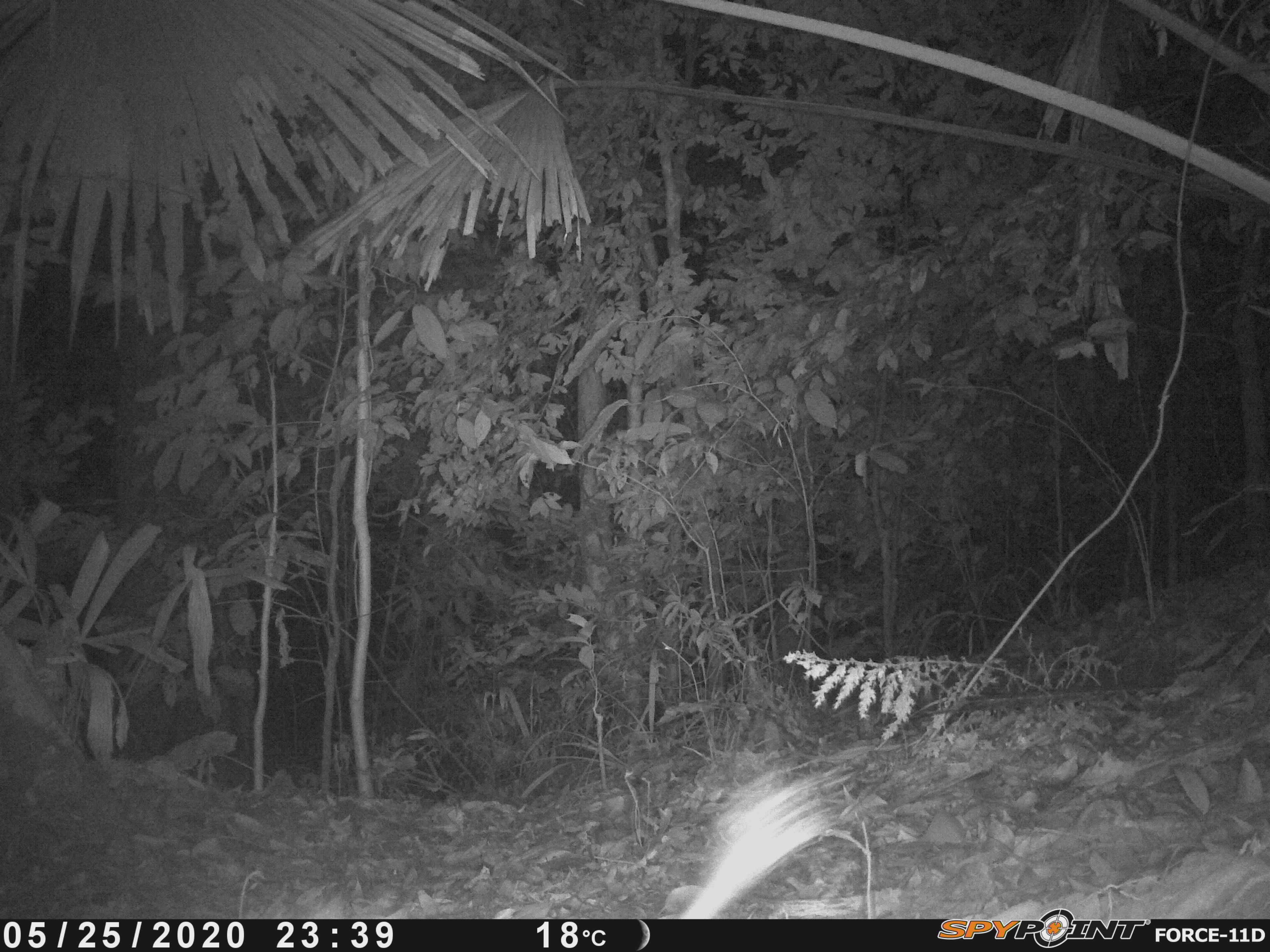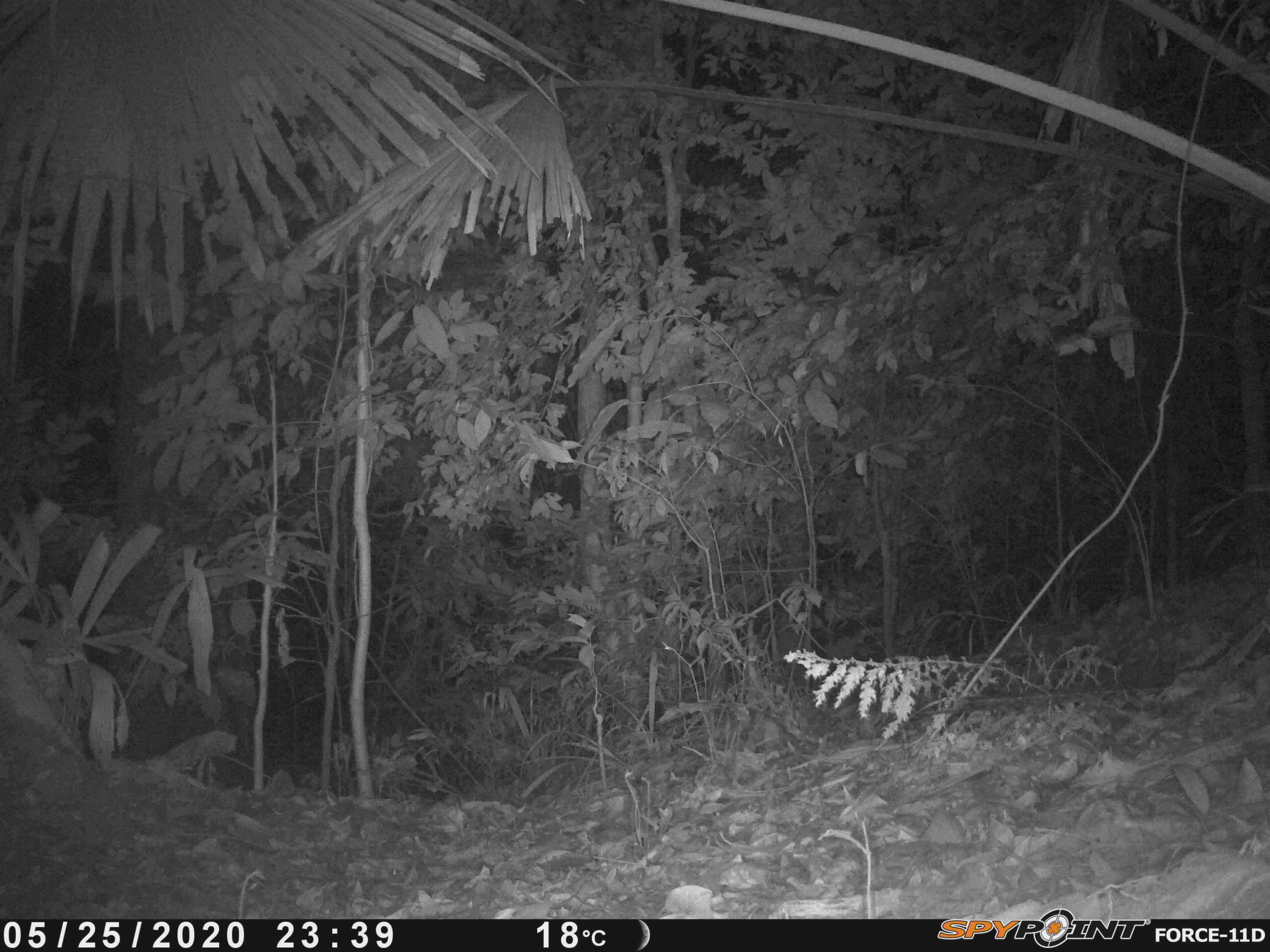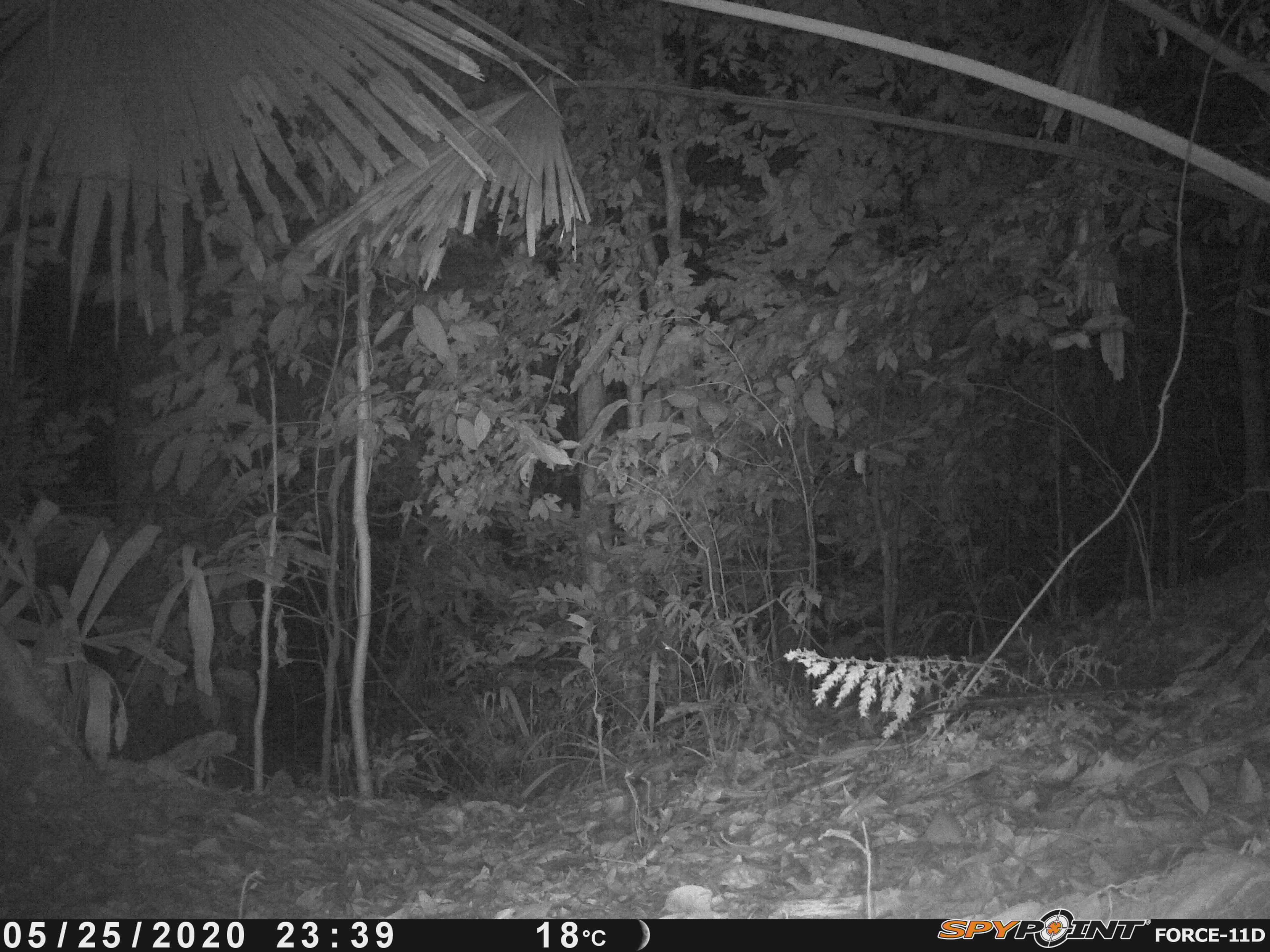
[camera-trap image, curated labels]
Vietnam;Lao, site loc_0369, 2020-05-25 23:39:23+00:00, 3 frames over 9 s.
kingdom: Animalia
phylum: Chordata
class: Mammalia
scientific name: Mammalia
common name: mammal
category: unidentified small mammal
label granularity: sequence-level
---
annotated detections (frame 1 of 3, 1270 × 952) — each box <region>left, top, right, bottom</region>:
unidentified small mammal: <region>655, 736, 885, 919</region>